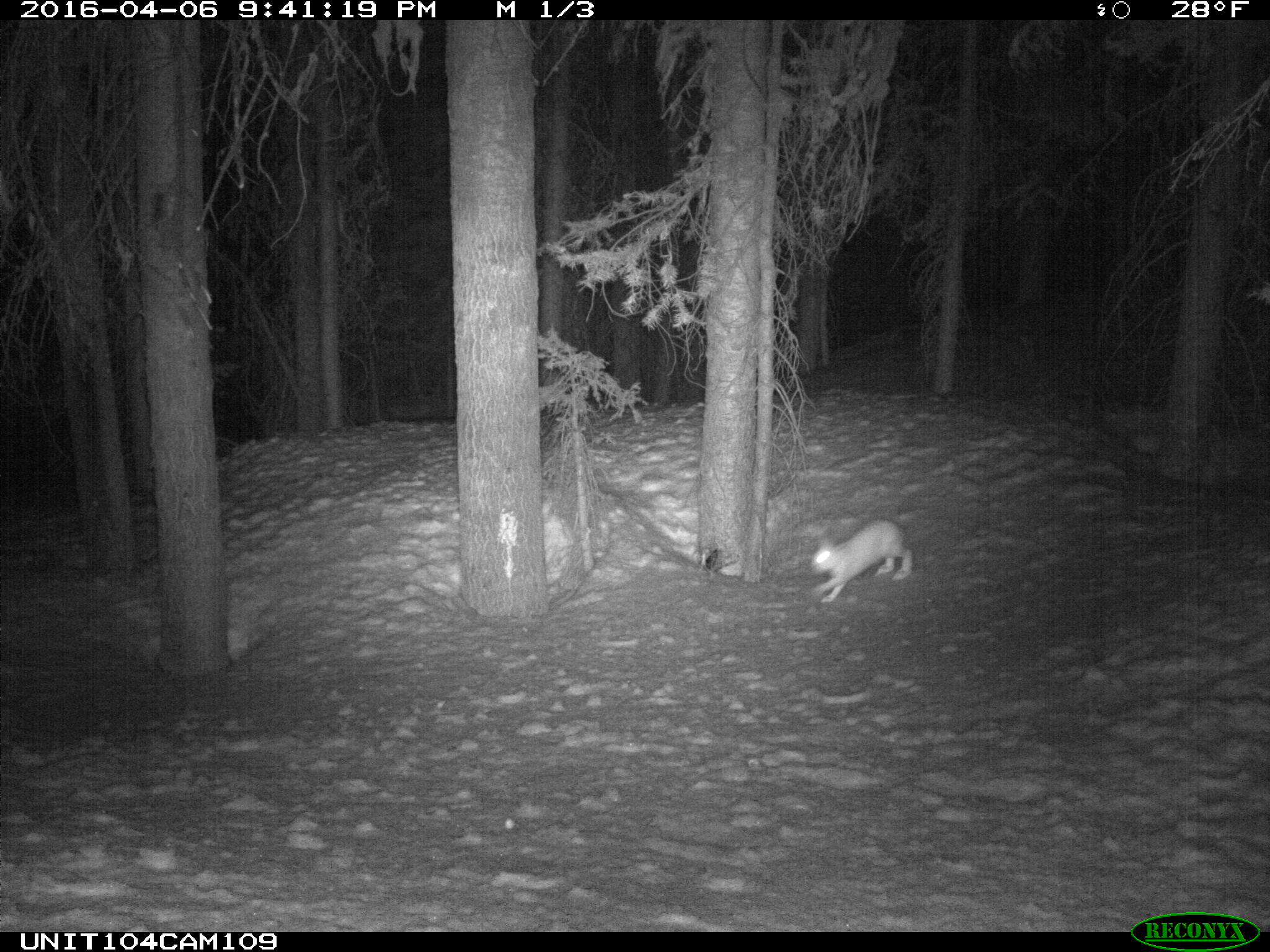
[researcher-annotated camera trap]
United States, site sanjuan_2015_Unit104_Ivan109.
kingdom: Animalia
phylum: Chordata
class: Mammalia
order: Lagomorpha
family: Leporidae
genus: Lepus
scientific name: Lepus americanus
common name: snowshoe hare